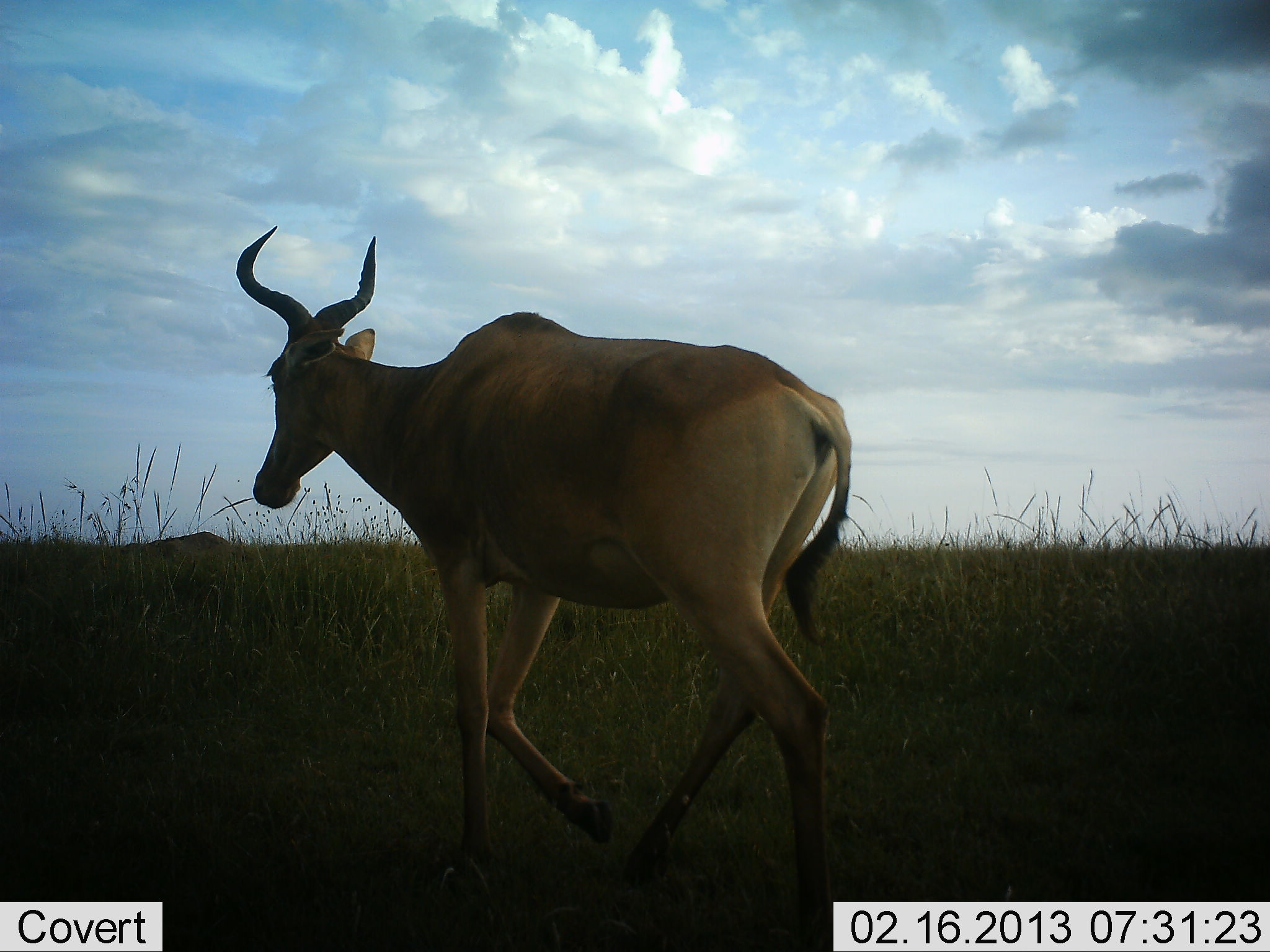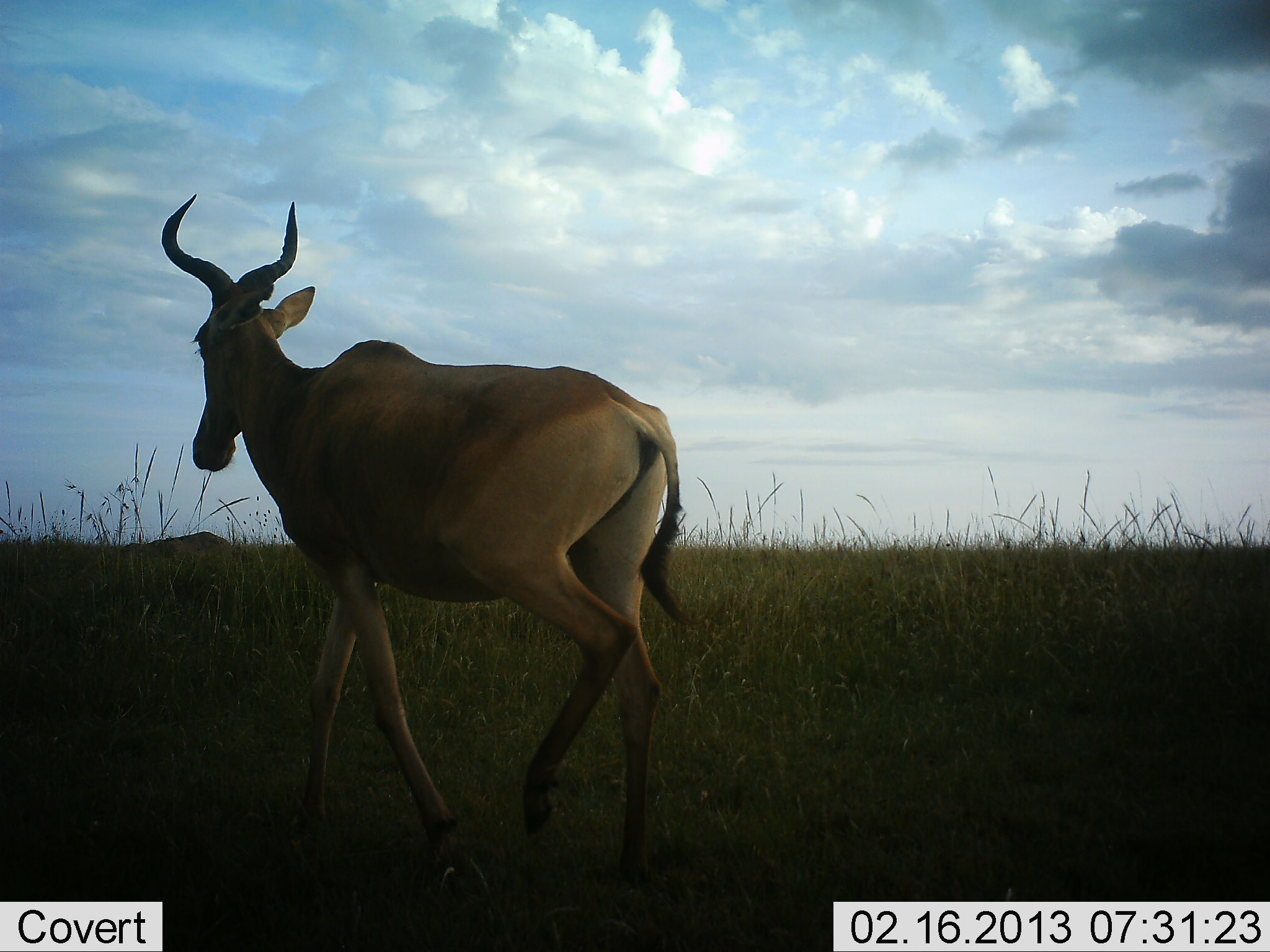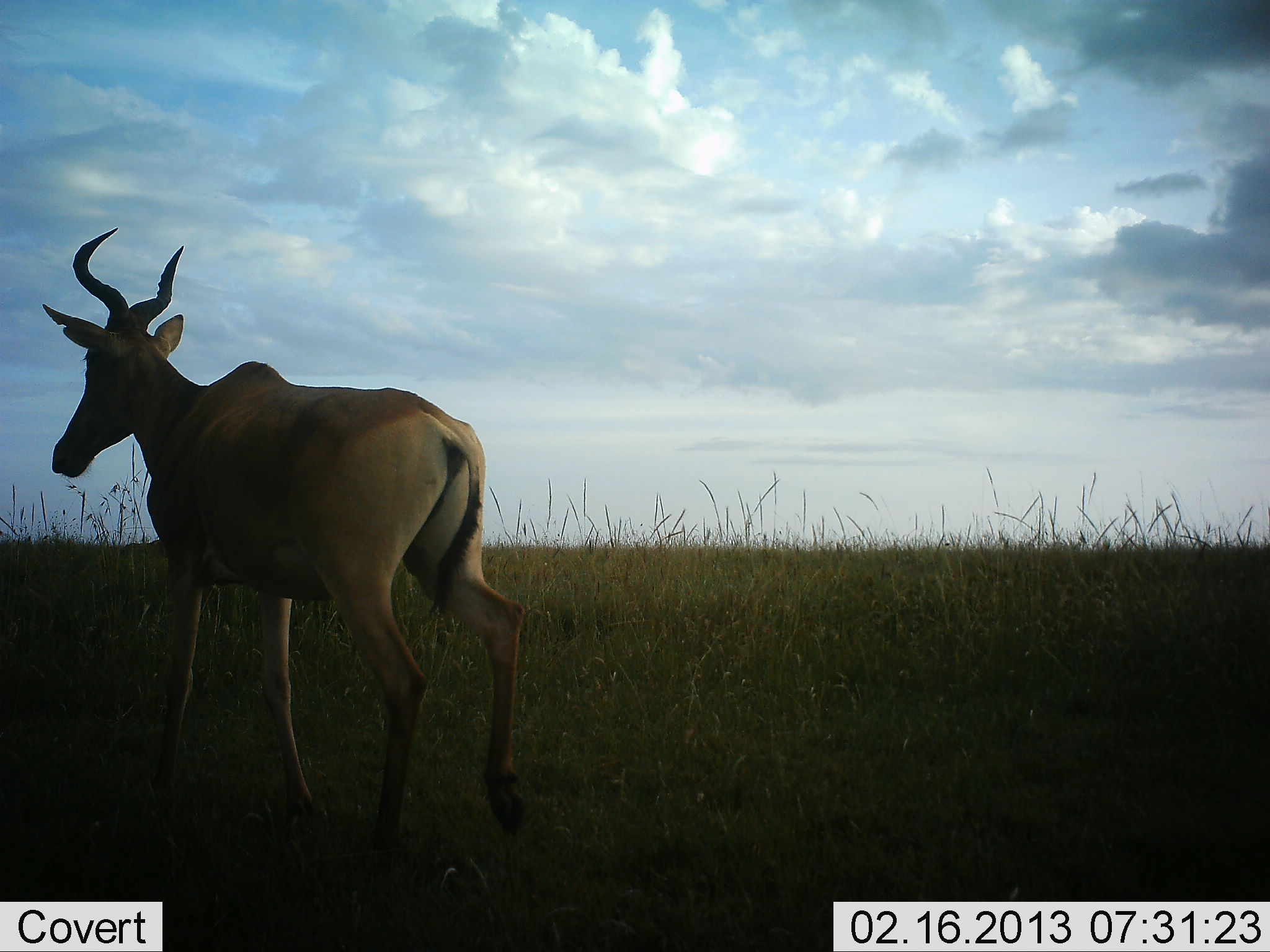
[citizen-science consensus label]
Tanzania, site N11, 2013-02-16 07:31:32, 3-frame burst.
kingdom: Animalia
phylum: Chordata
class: Mammalia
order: Artiodactyla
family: Bovidae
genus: Alcelaphus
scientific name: Alcelaphus buselaphus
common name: hartebeest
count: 1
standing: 0%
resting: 0%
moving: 100%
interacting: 0%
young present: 0%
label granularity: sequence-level